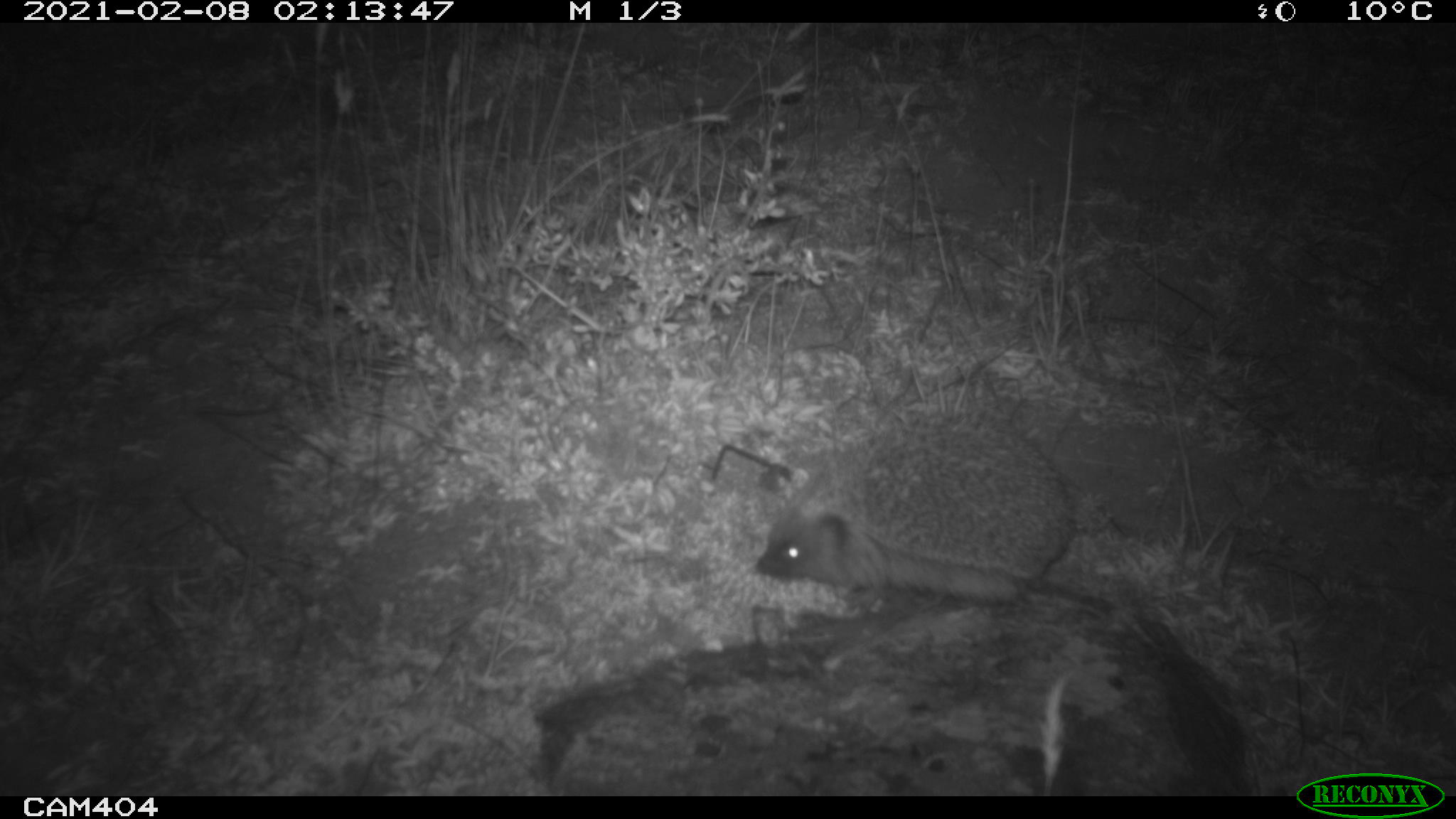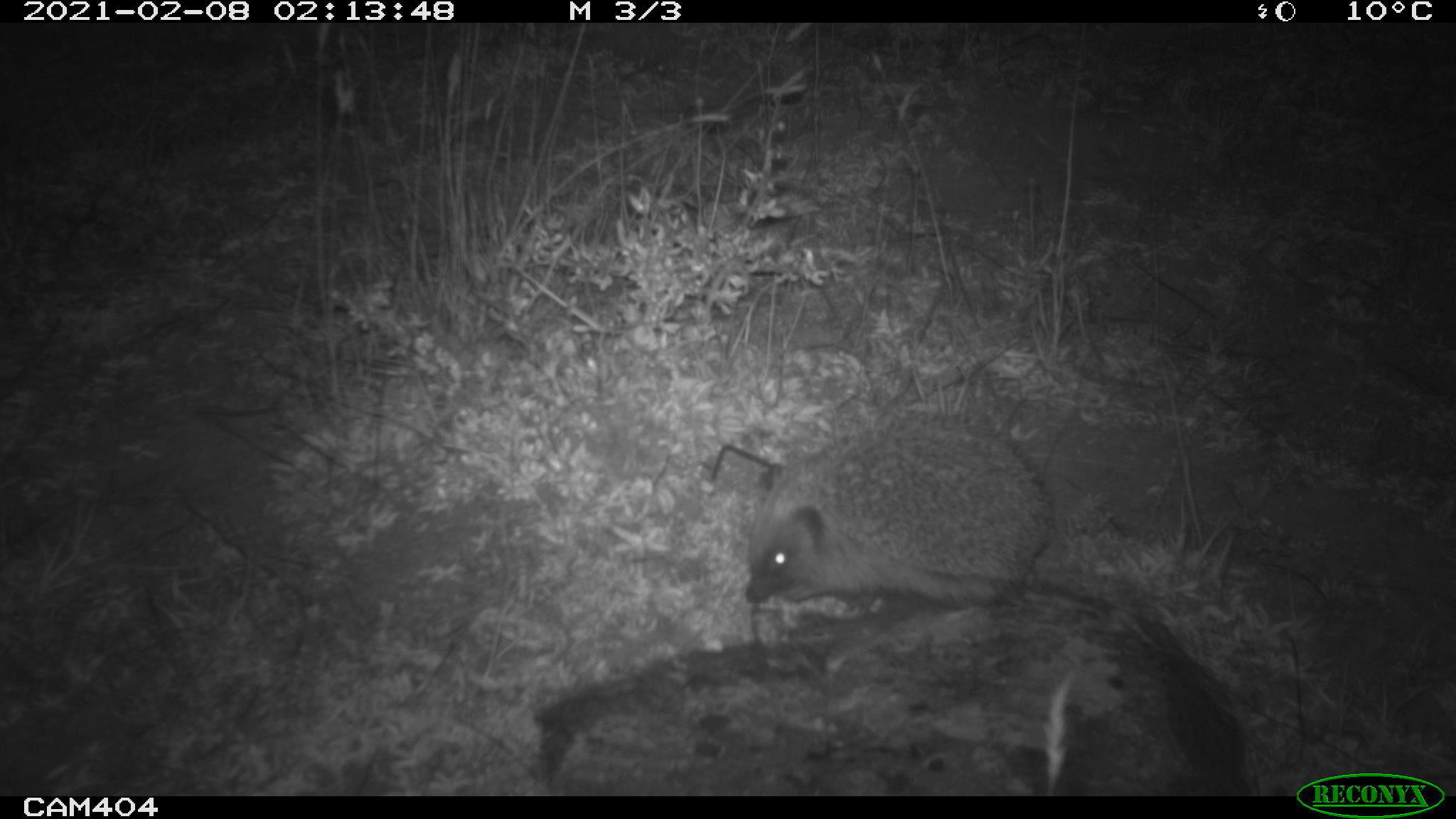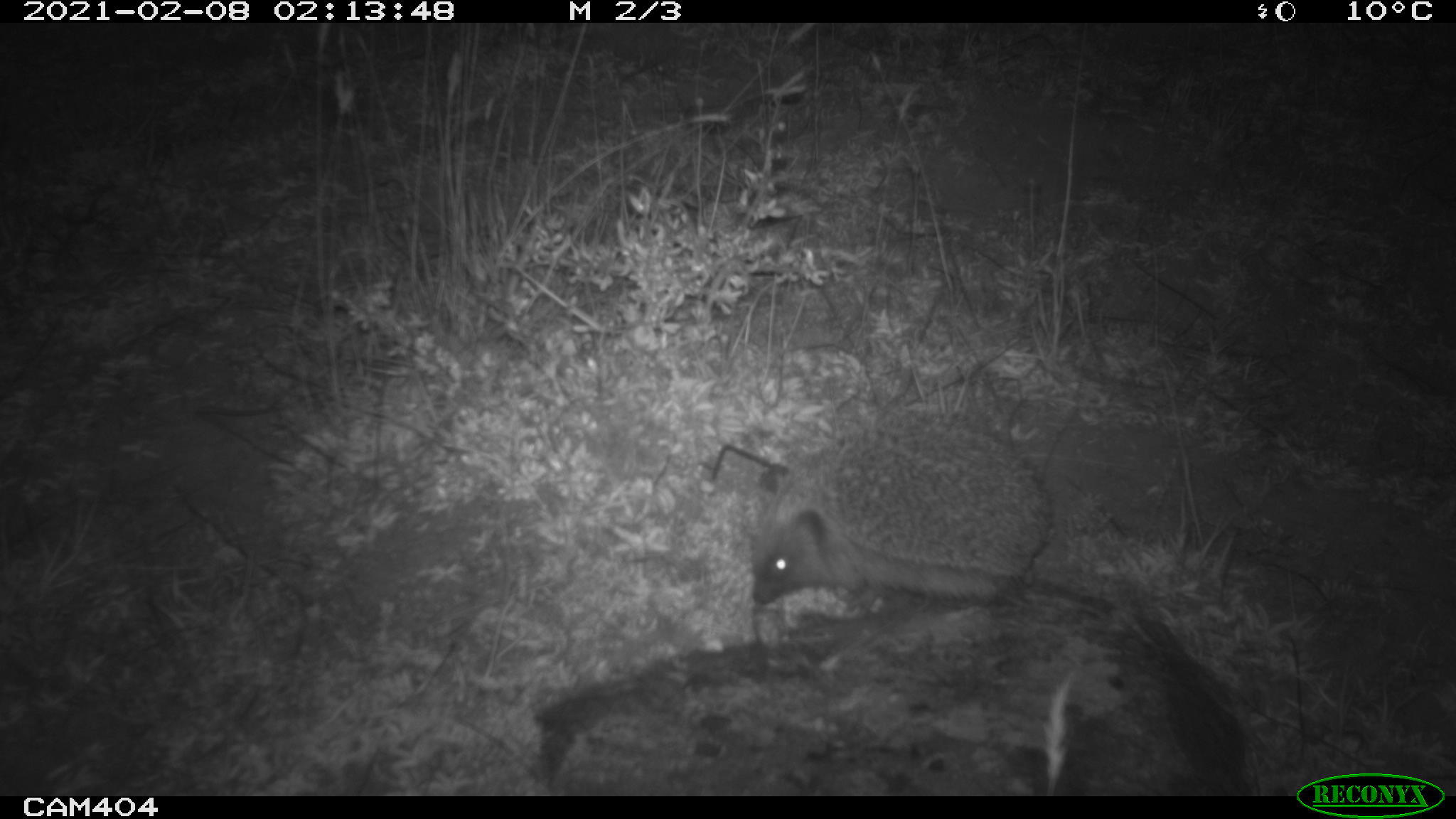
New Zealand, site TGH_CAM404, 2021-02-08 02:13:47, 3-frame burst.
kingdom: Animalia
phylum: Chordata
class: Mammalia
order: Eulipotyphla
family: Erinaceidae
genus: Erinaceus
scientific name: Erinaceus europaeus europaeus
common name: european hedgehog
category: hedgehog